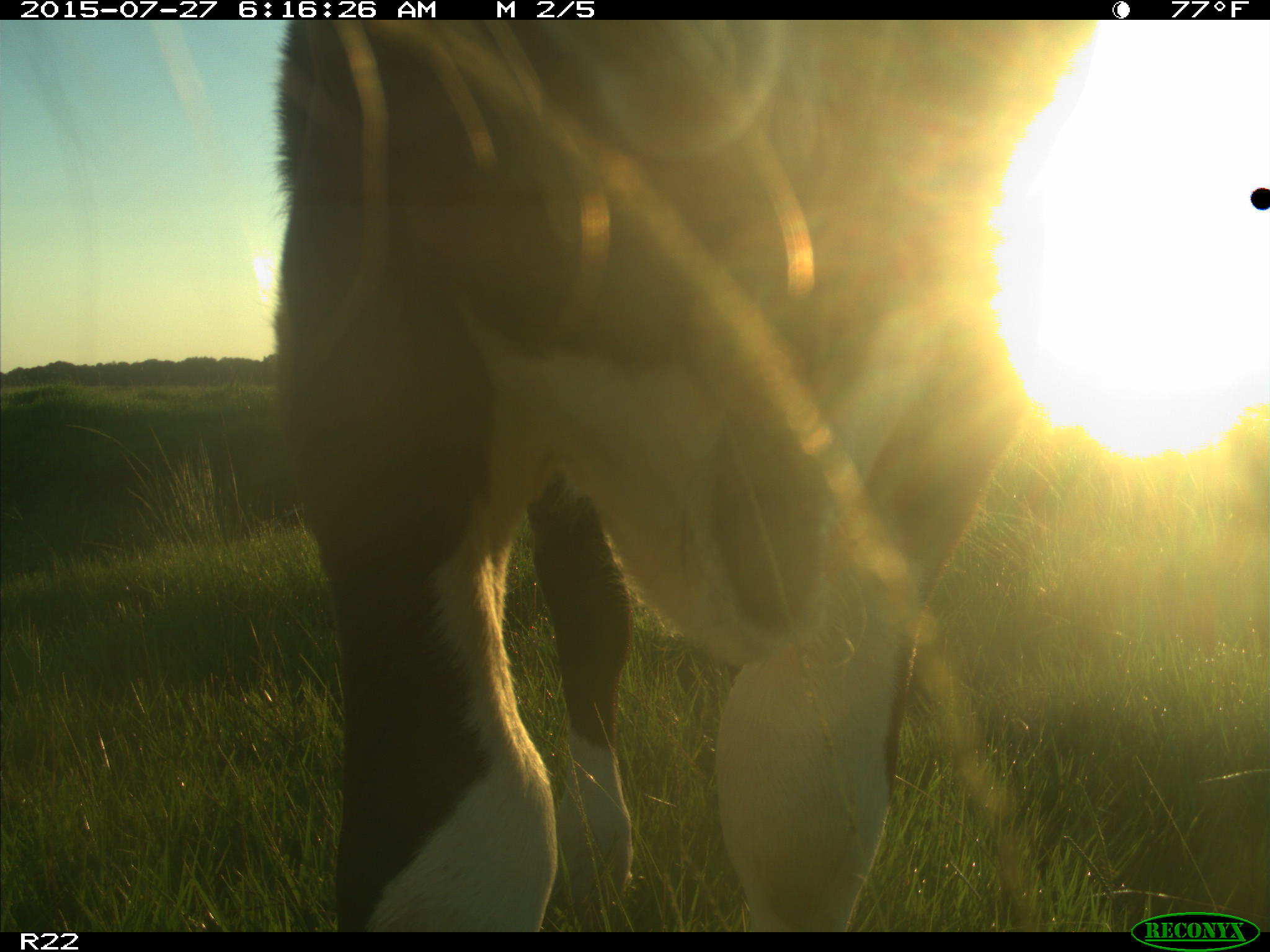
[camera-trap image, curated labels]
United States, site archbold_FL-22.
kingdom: Animalia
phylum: Chordata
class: Mammalia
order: Artiodactyla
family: Bovidae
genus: Bos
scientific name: Bos taurus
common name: domestic cow